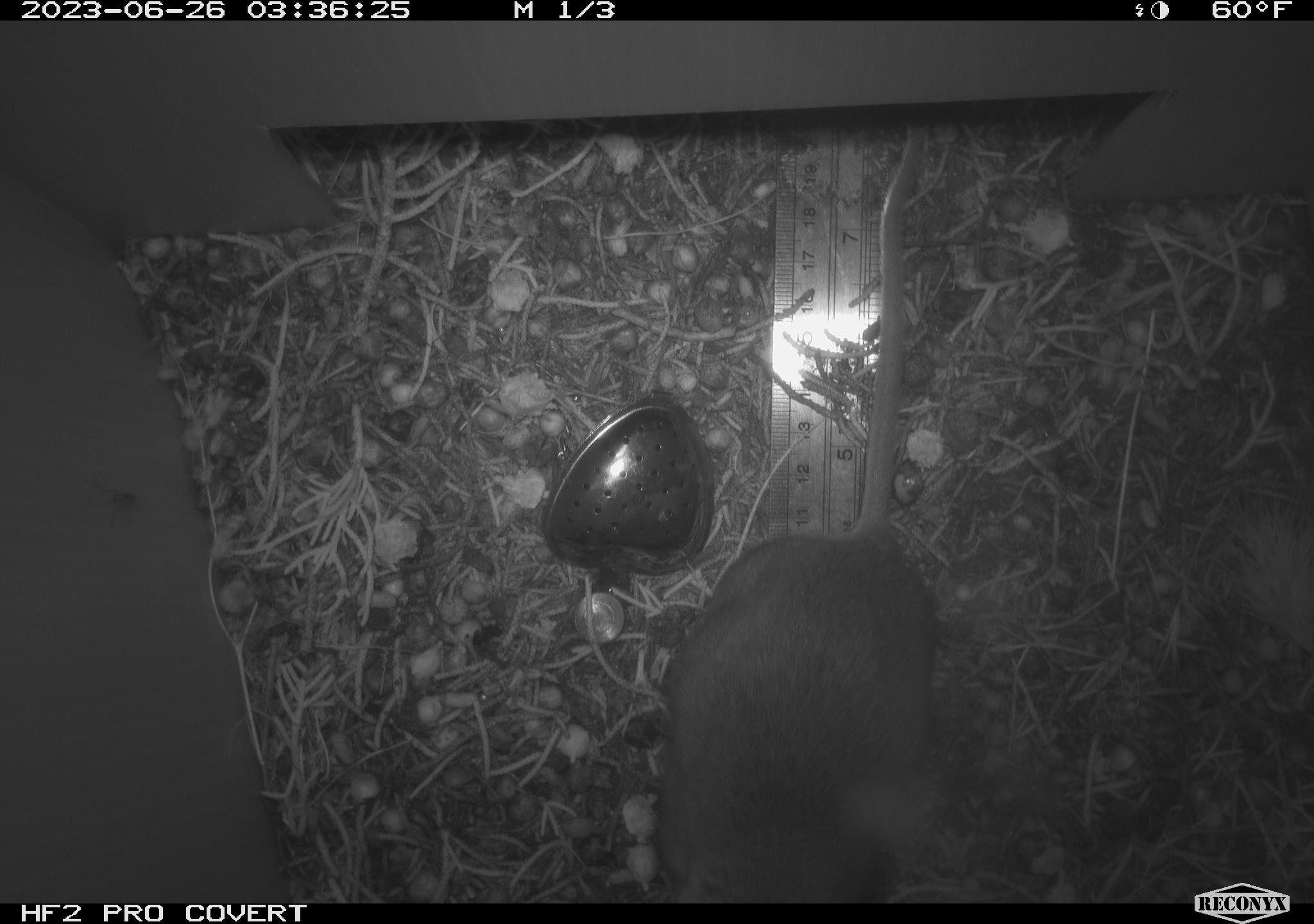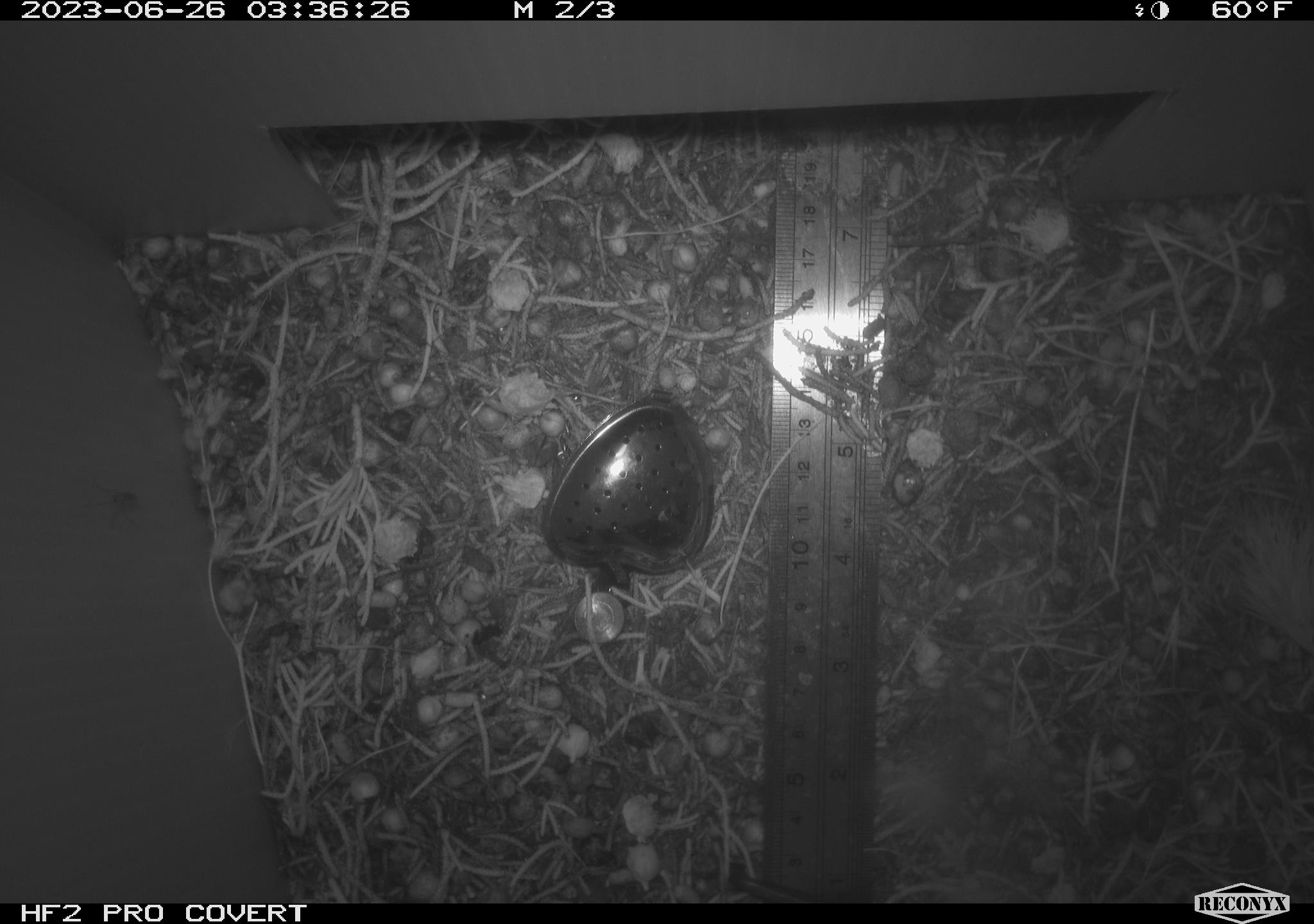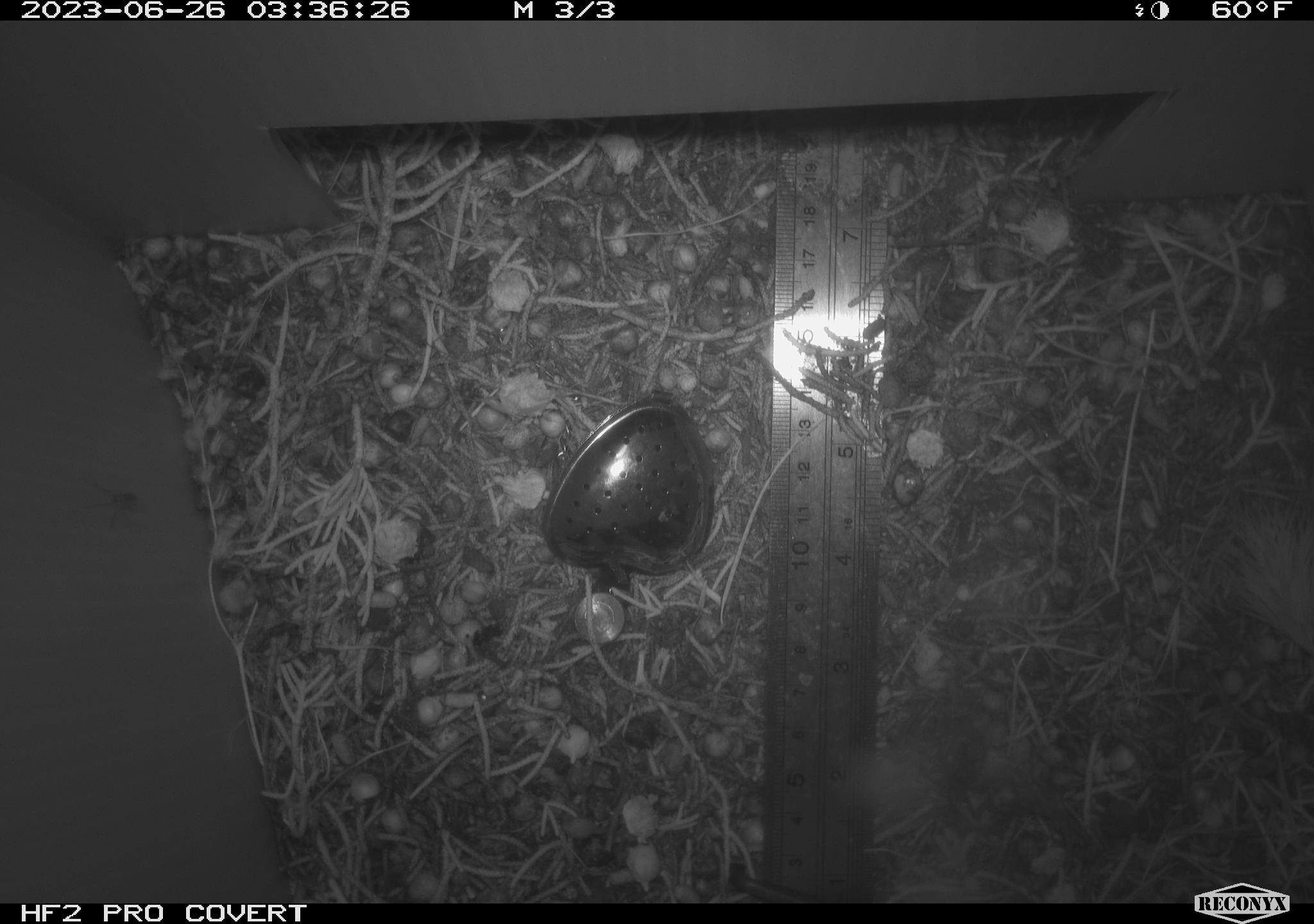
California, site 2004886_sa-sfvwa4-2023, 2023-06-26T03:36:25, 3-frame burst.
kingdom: Animalia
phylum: Chordata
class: Mammalia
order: Rodentia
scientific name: Rodentia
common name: rodent